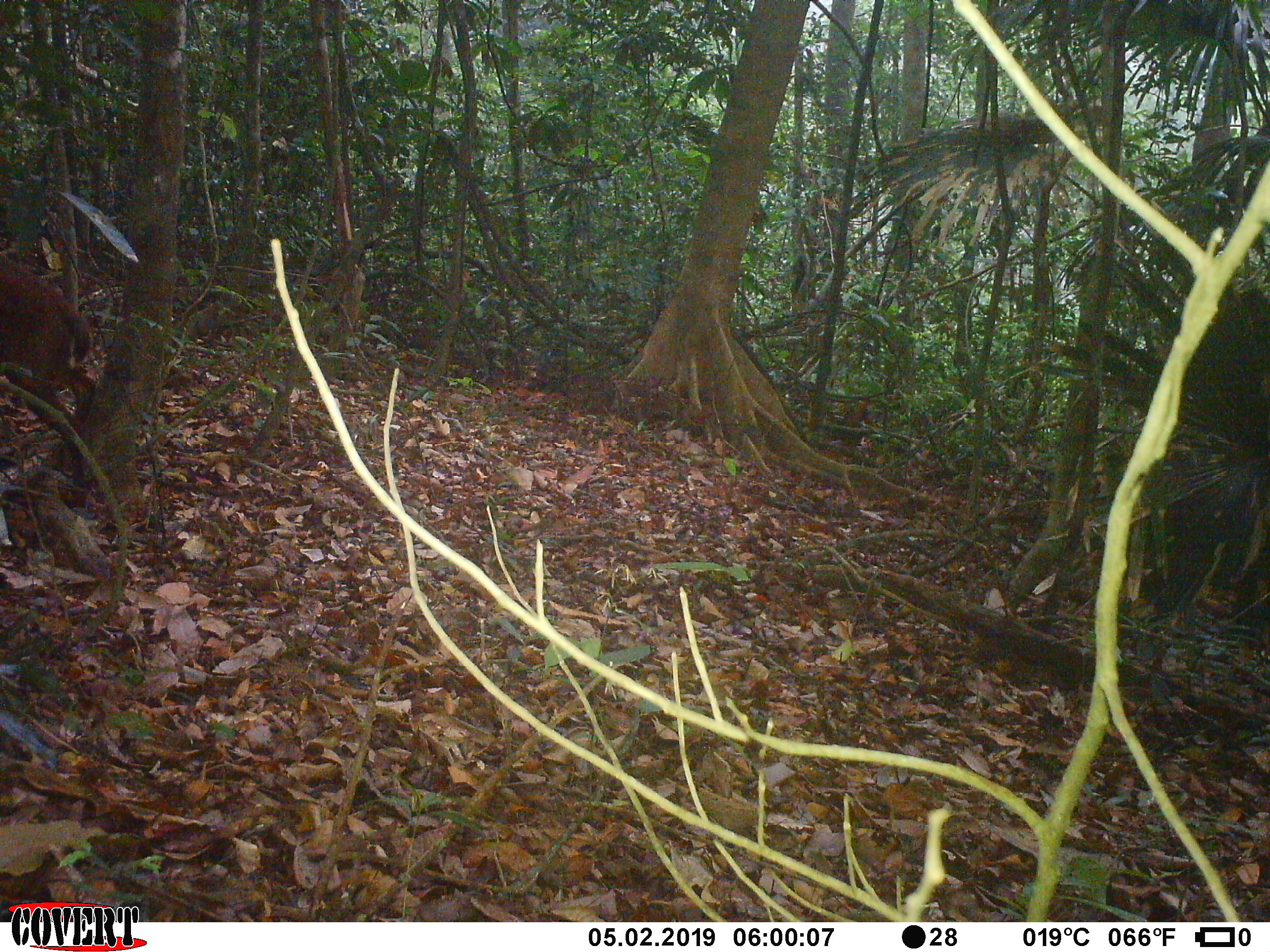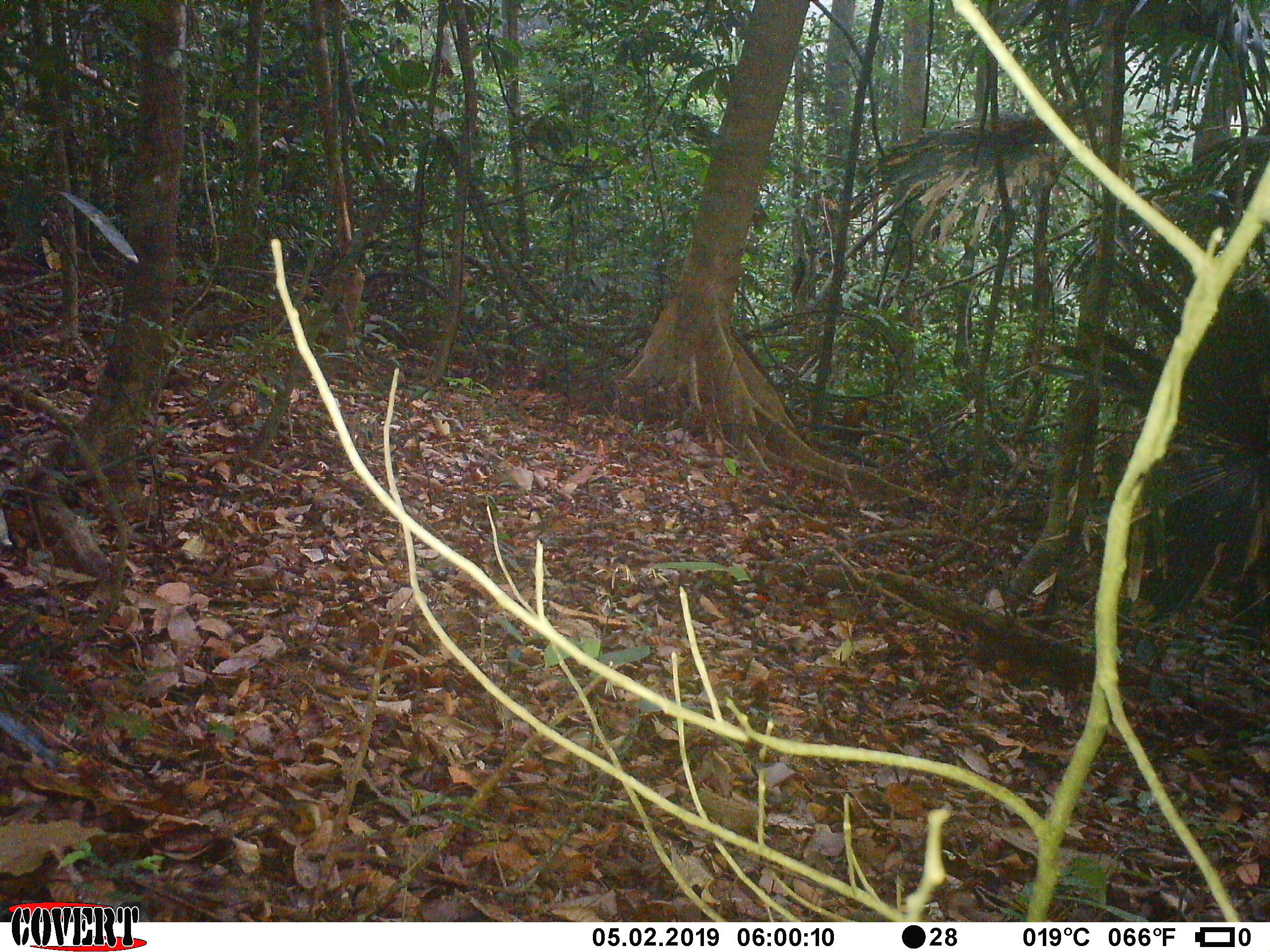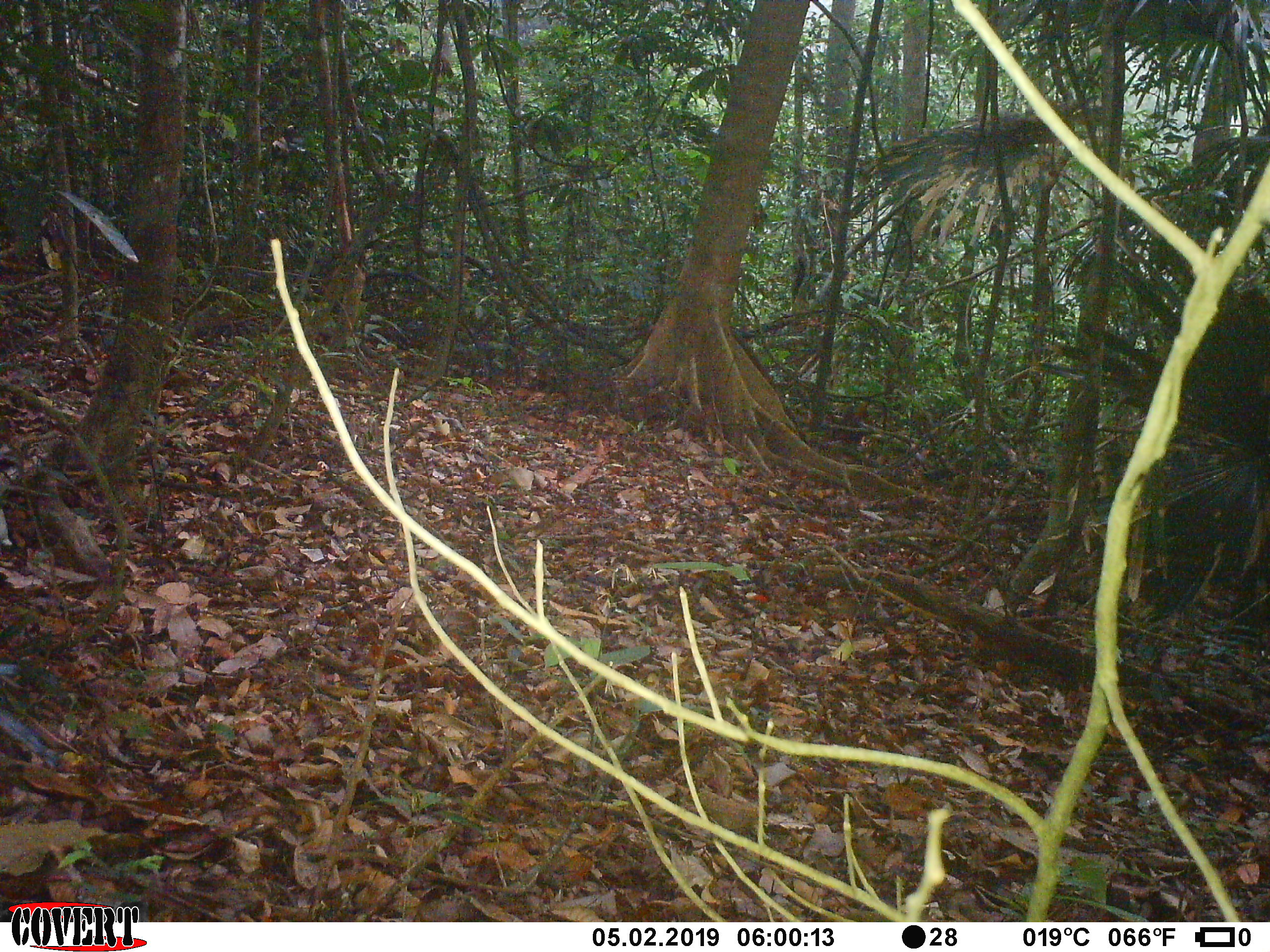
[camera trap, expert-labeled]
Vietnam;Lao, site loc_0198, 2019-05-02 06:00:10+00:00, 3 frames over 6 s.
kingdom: Animalia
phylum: Chordata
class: Mammalia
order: Artiodactyla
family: Cervidae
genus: Muntiacus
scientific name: Muntiacus vuquangensis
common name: large-antlered muntjac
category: large antlered muntjac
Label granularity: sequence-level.